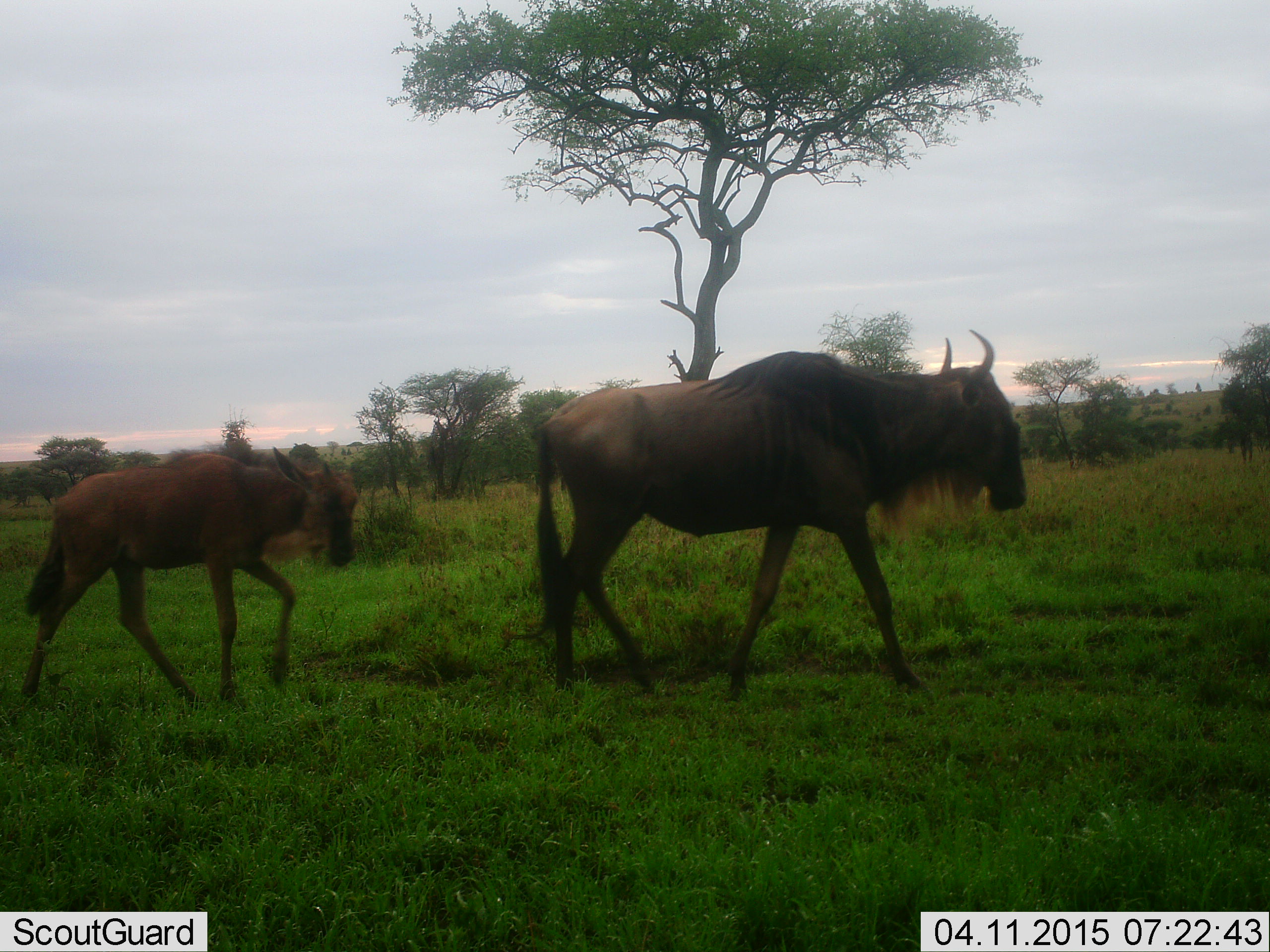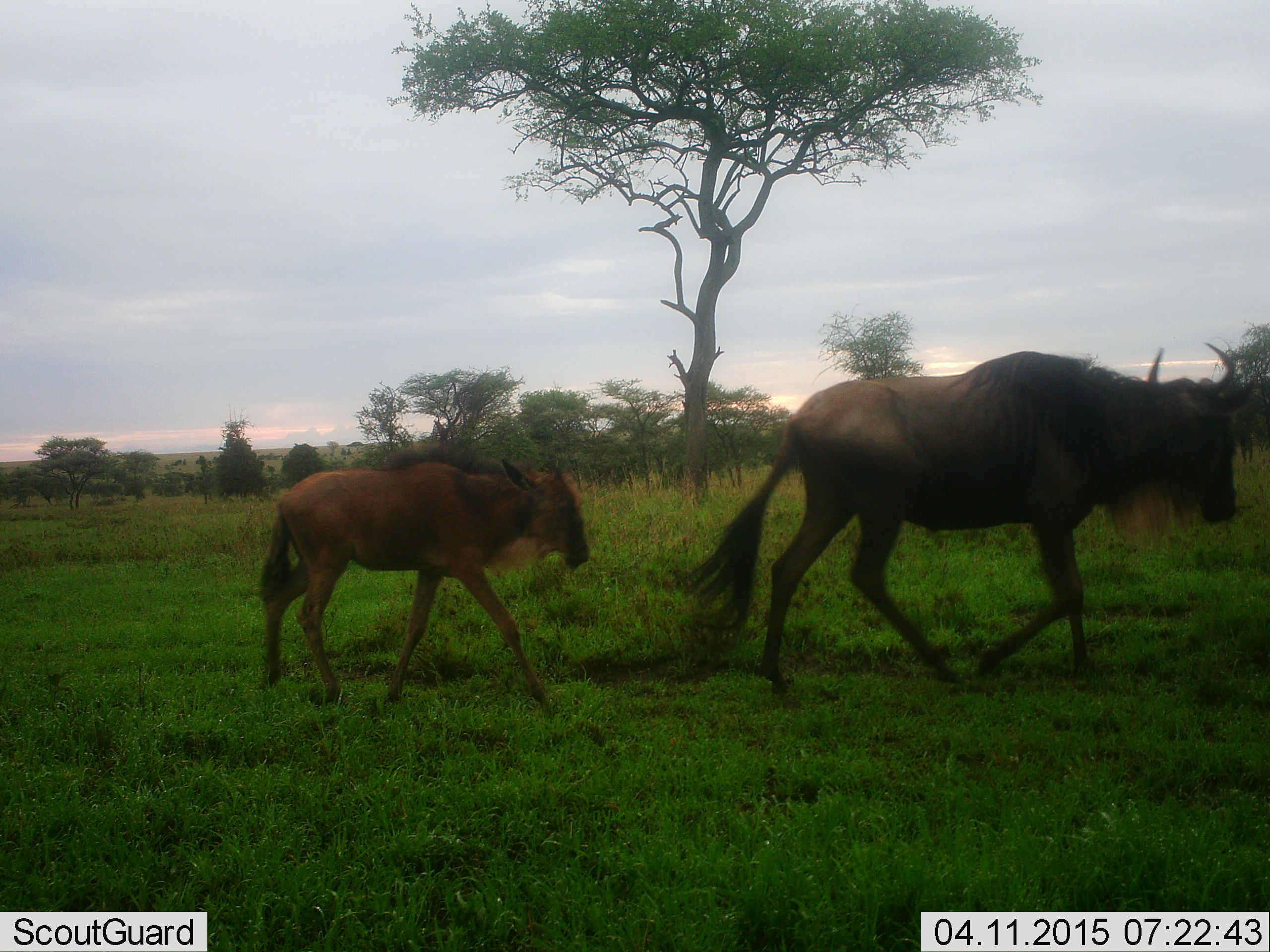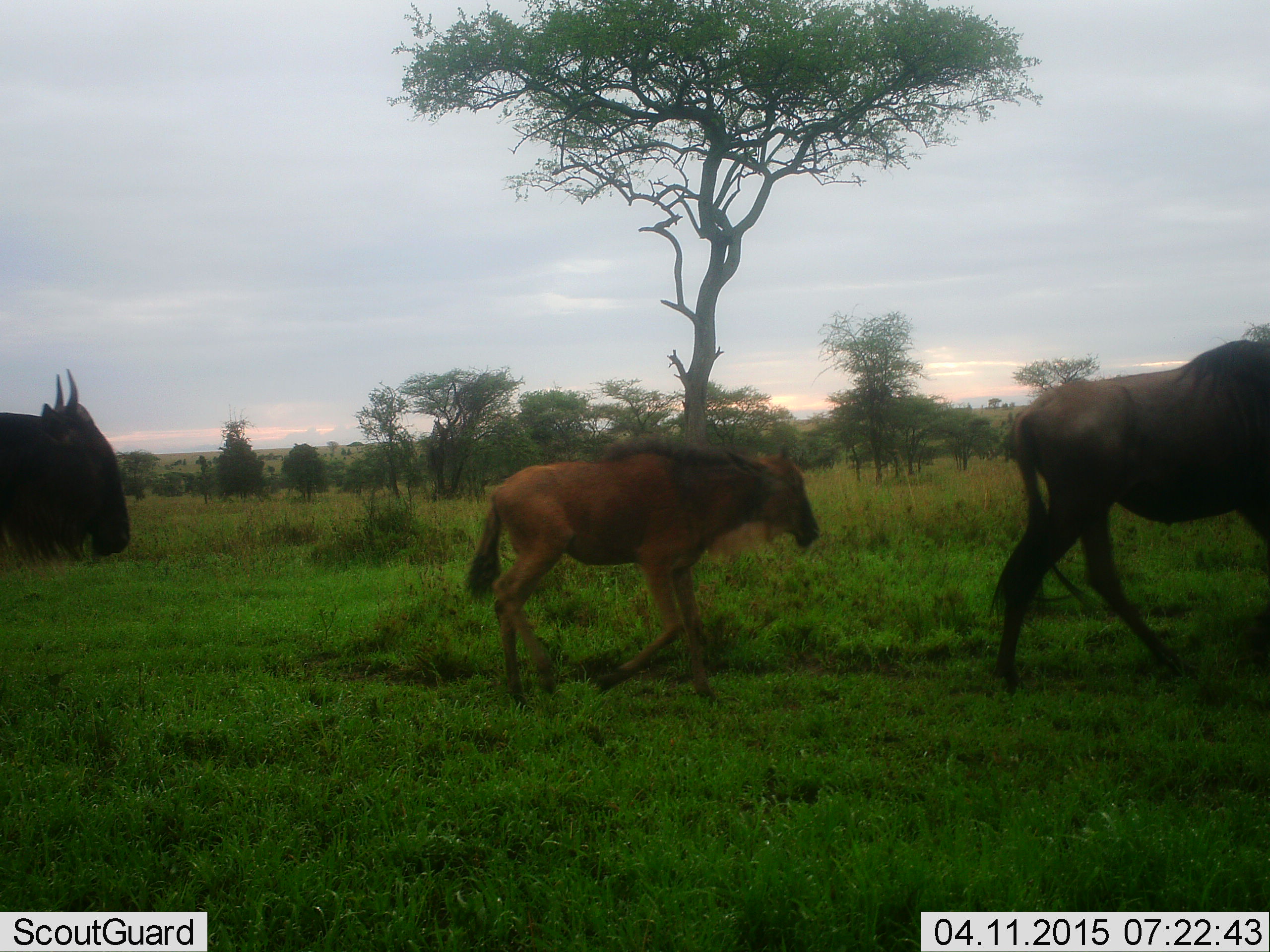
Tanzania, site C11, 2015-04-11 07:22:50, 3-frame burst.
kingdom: Animalia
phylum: Chordata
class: Mammalia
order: Artiodactyla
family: Bovidae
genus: Connochaetes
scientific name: Connochaetes taurinus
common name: blue wildebeest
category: wildebeest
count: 3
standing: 0%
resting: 0%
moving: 100%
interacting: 0%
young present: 90%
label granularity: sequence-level